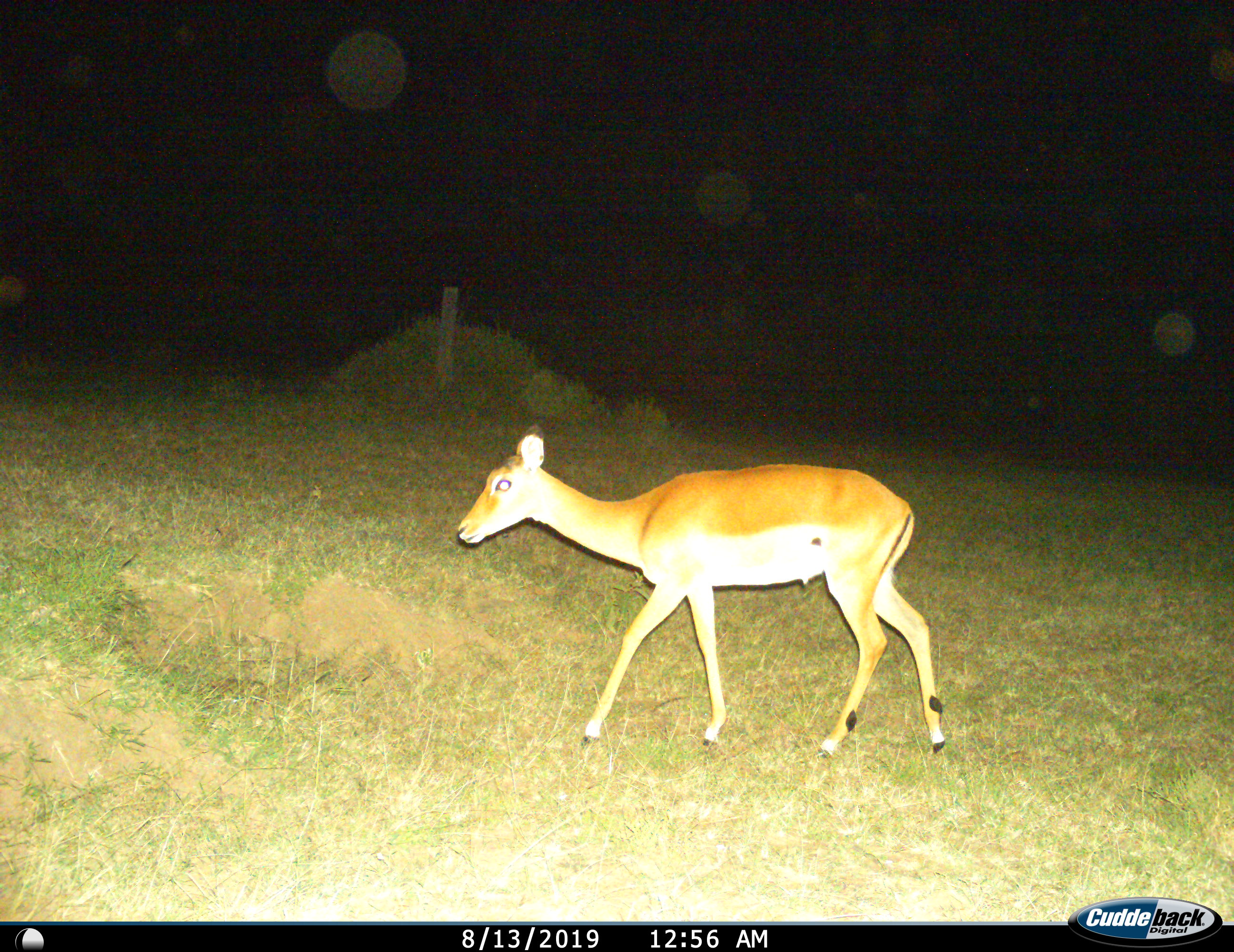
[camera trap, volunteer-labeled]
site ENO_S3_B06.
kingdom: Animalia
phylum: Chordata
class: Mammalia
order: Artiodactyla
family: Bovidae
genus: Aepyceros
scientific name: Aepyceros melampus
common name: impala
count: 1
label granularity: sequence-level